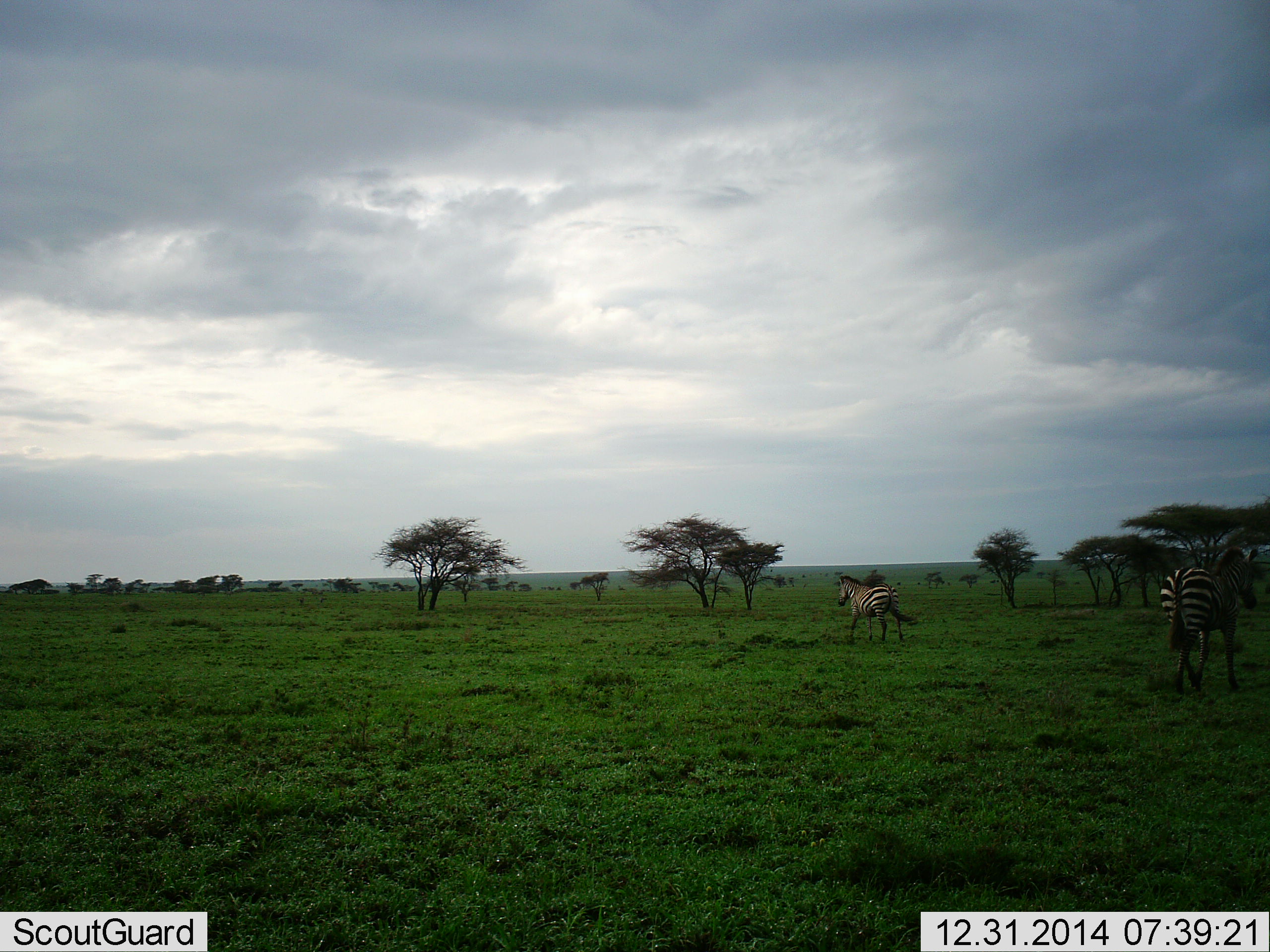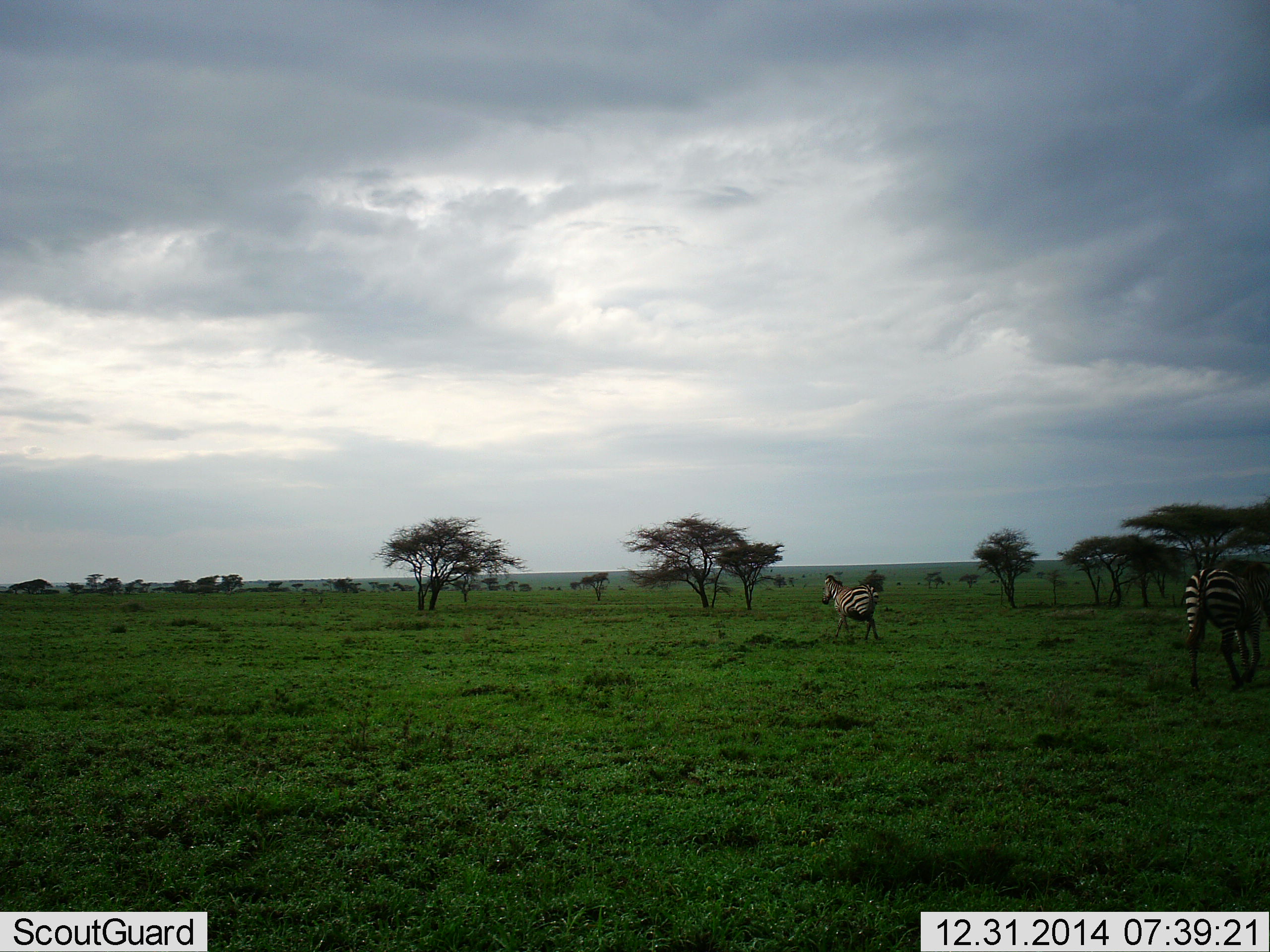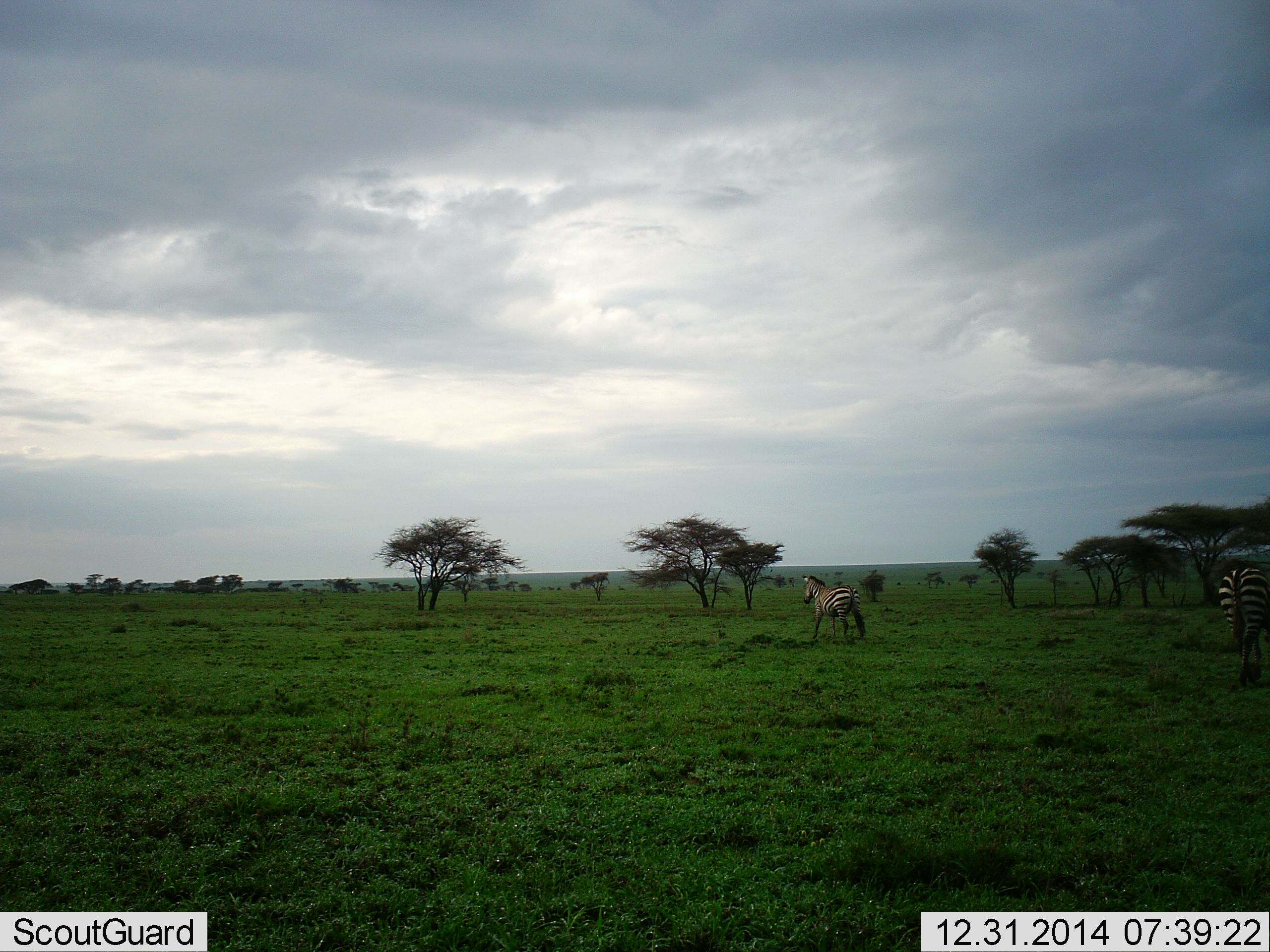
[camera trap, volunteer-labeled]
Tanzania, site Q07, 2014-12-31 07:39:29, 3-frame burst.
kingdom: Animalia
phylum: Chordata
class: Mammalia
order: Perissodactyla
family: Equidae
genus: Equus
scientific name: Equus quagga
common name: plains zebra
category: zebra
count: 2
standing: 20%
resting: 0%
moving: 90%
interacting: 0%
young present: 0%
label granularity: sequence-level